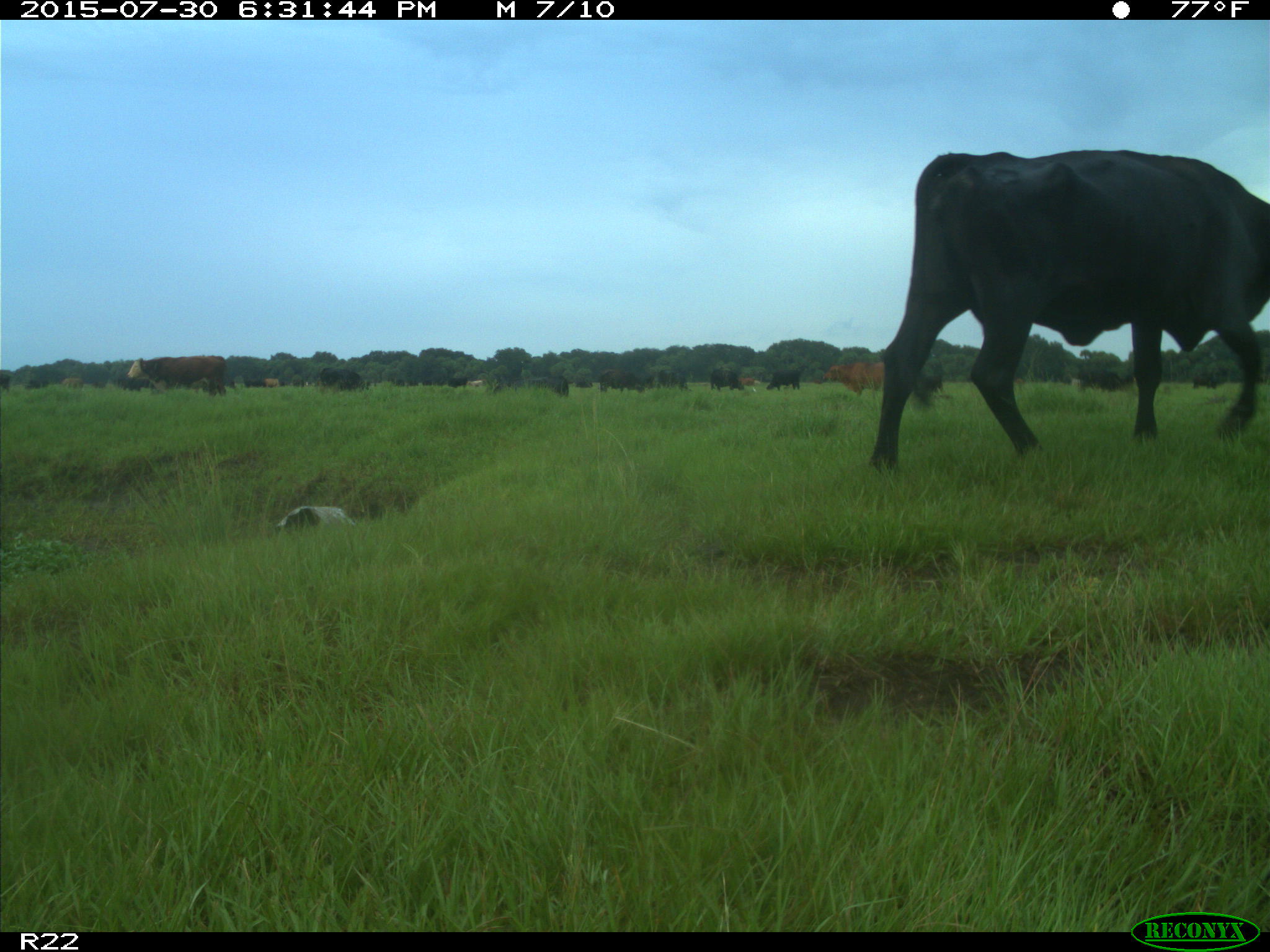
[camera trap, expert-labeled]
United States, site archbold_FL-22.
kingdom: Animalia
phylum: Chordata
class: Mammalia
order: Artiodactyla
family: Bovidae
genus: Bos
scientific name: Bos taurus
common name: domestic cow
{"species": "Bos taurus (domestic cow)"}